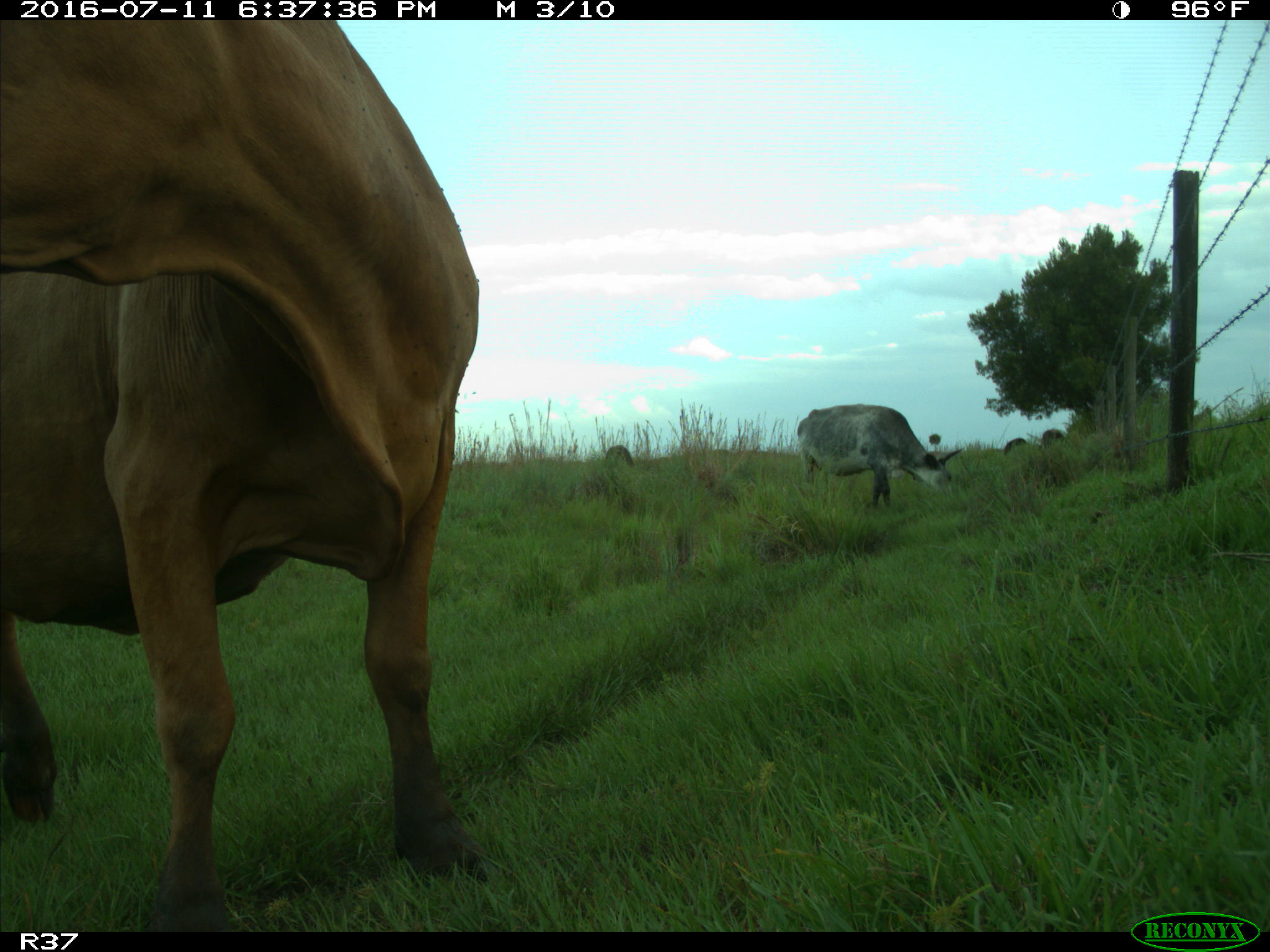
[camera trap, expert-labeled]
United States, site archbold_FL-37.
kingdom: Animalia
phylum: Chordata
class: Mammalia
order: Artiodactyla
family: Bovidae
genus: Bos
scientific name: Bos taurus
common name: domestic cow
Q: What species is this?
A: Bos taurus (domestic cow).